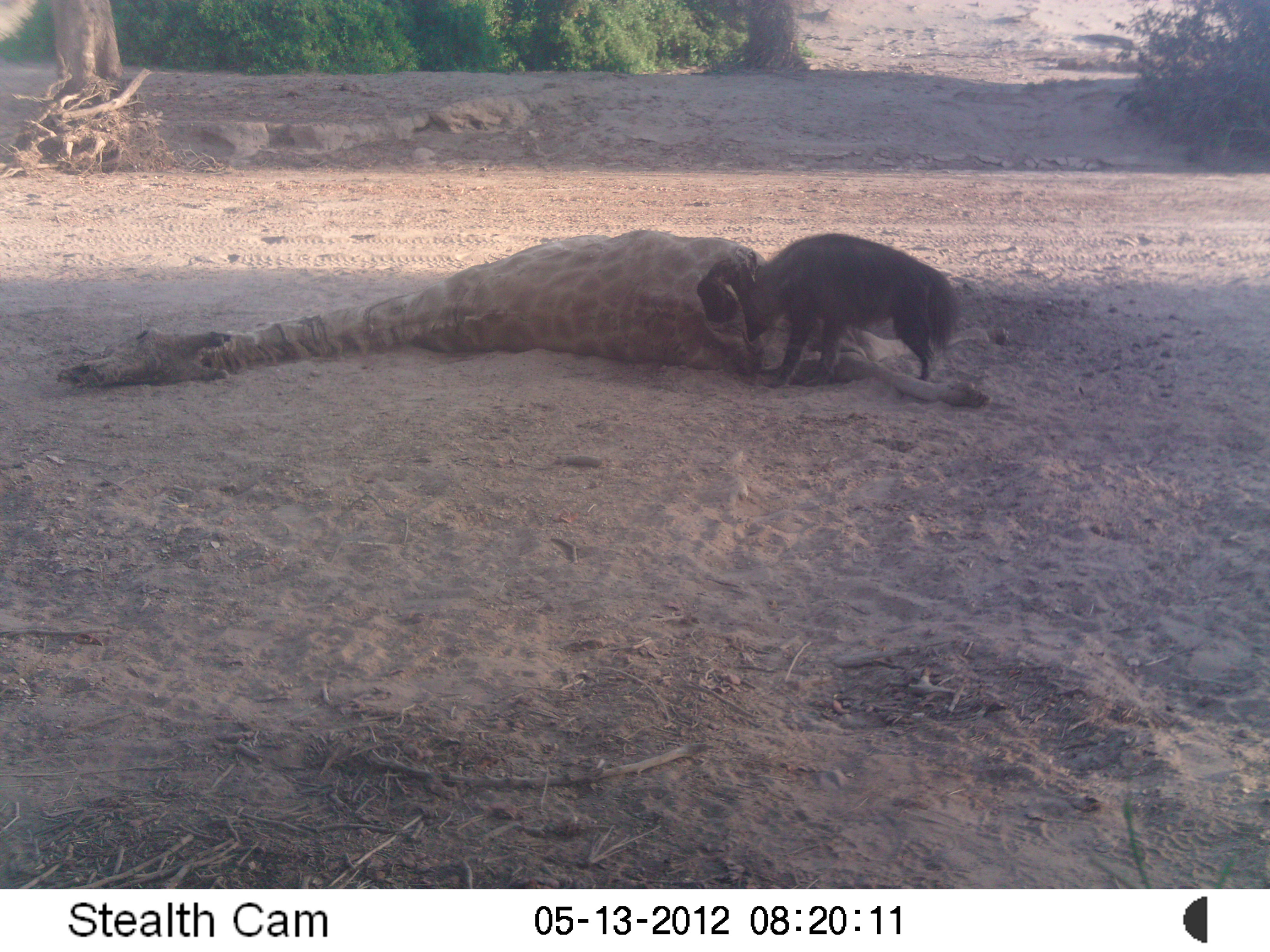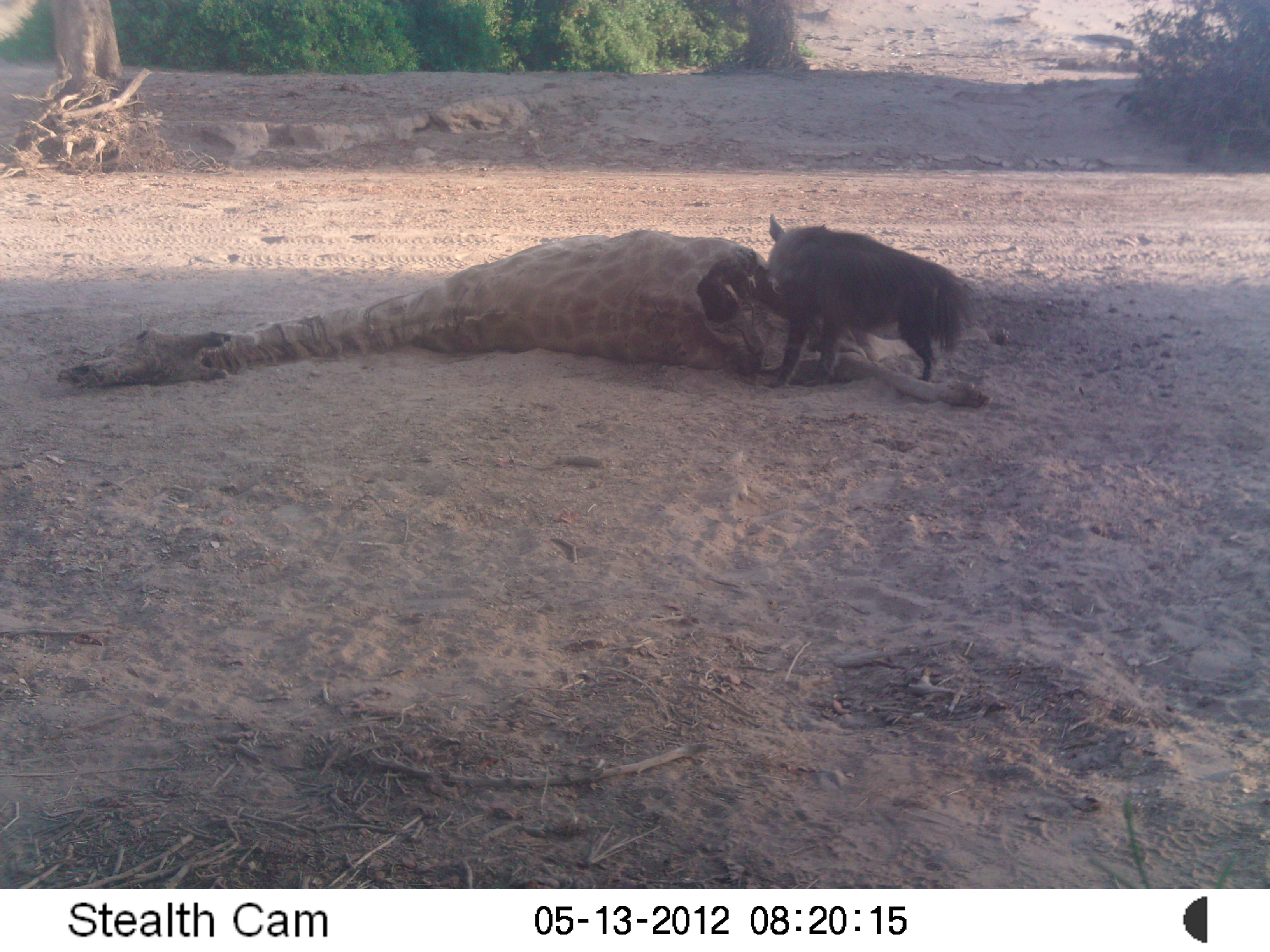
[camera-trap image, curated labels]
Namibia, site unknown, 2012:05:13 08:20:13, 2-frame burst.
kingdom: Animalia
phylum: Chordata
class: Mammalia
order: Carnivora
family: Hyaenidae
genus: Parahyaena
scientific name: Parahyaena brunnea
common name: brown hyena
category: hyaena brunnea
Hyaena brunnea (brown hyena) (Parahyaena brunnea).